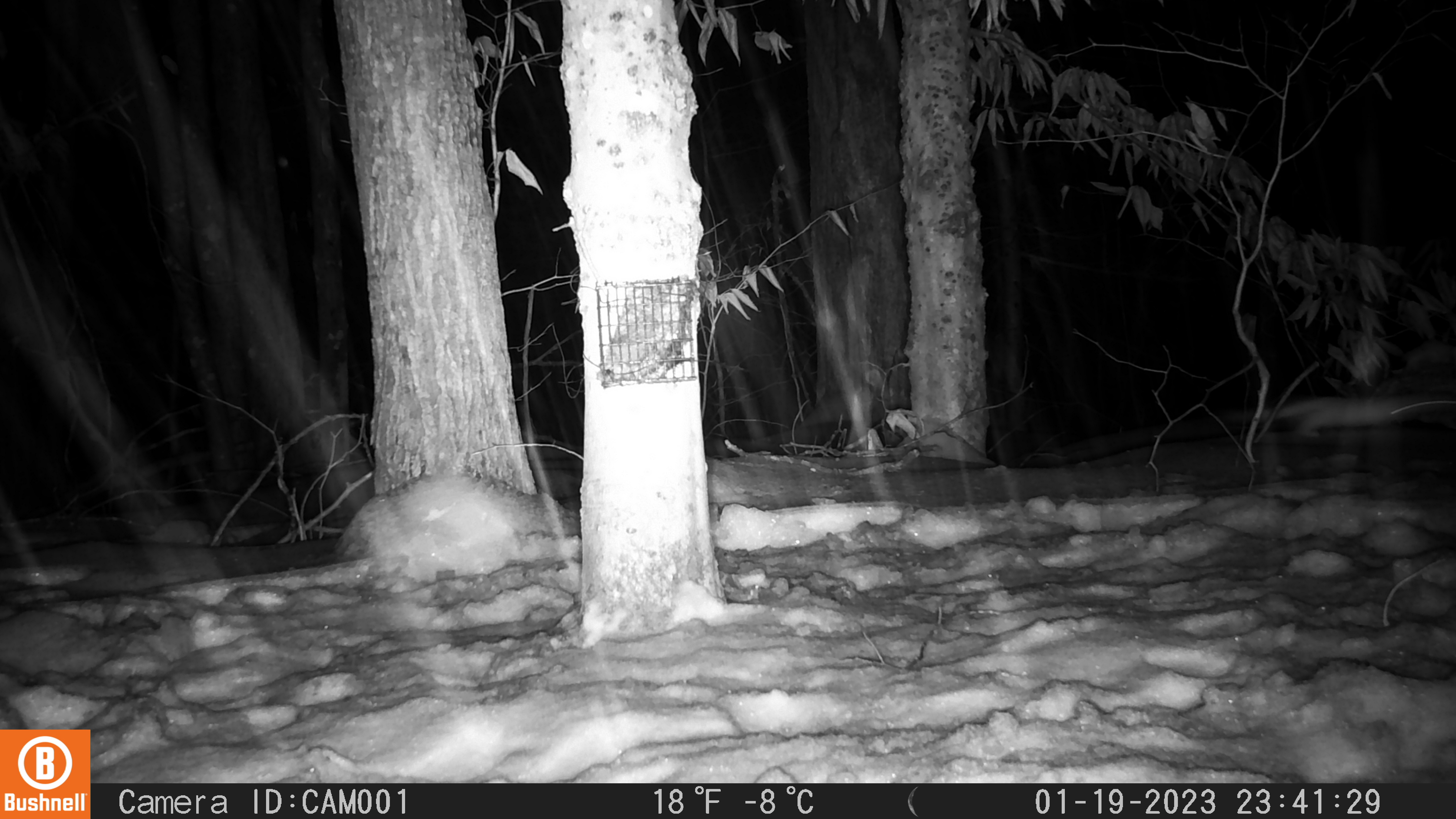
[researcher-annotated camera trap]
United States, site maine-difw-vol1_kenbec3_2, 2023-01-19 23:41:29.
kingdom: Animalia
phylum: Chordata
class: Mammalia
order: Carnivora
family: Mustelidae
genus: Mustela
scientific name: Mustela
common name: weasel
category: weasel sp.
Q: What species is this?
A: Weasel sp. (weasel) (Mustela).